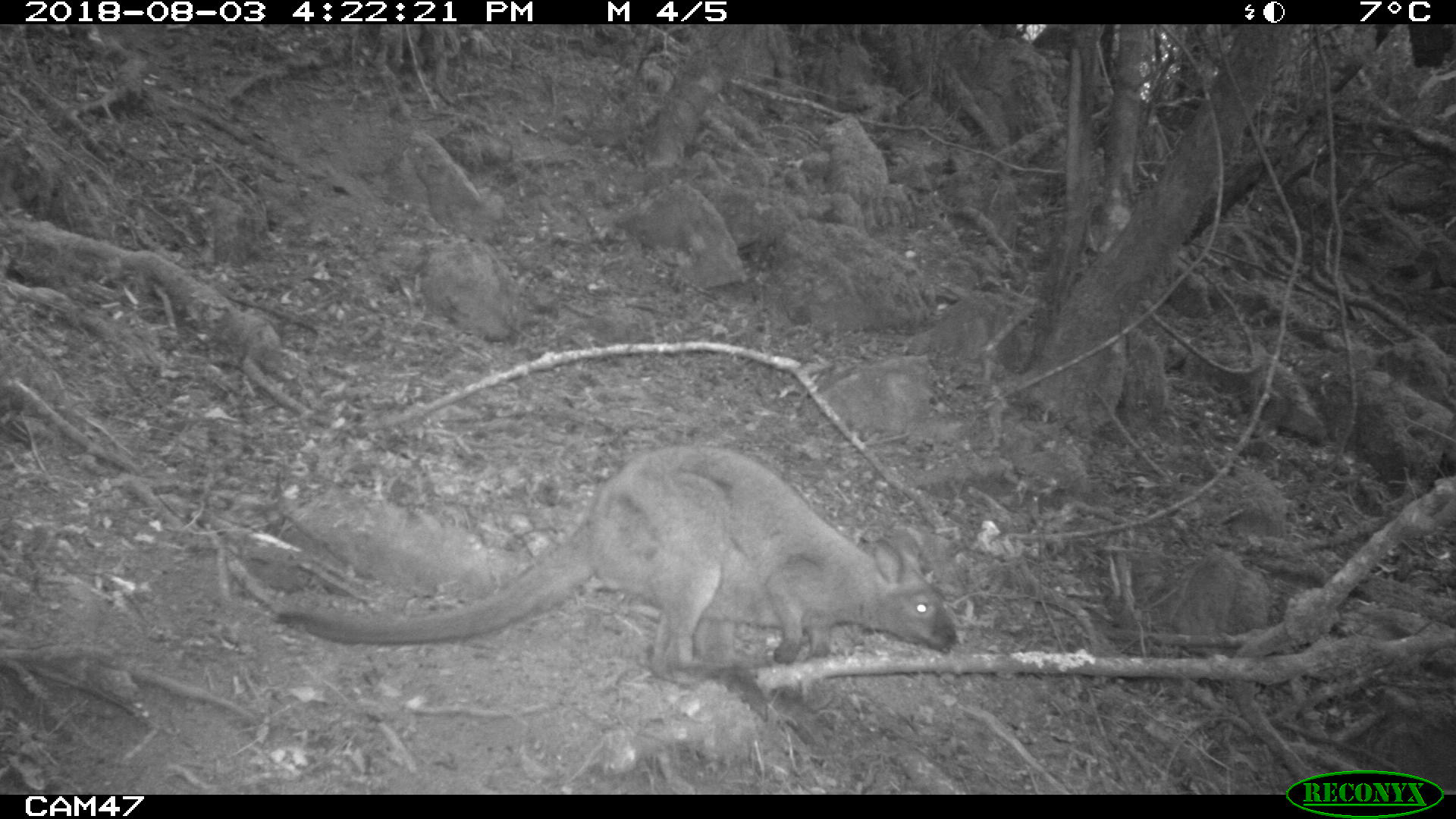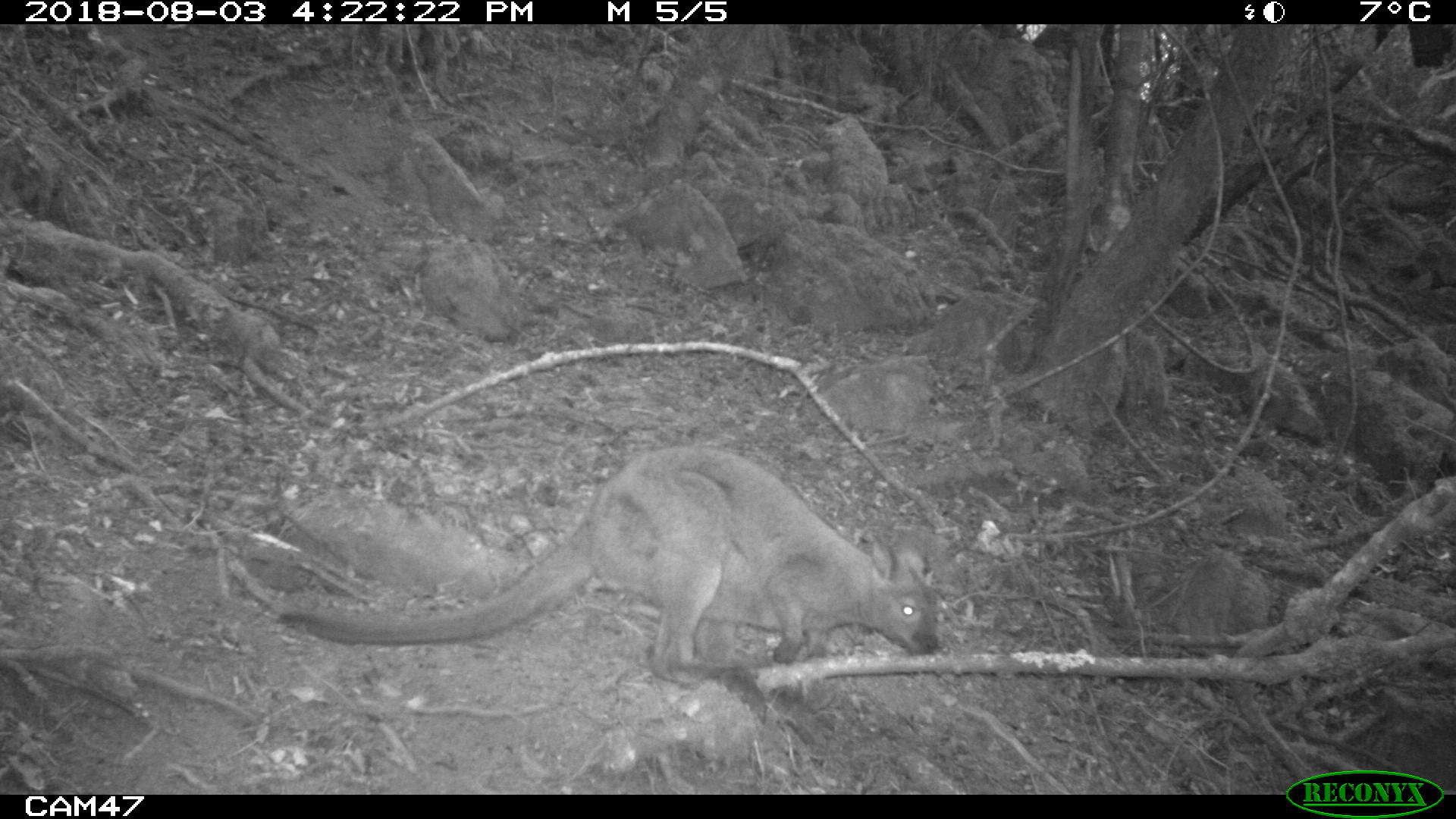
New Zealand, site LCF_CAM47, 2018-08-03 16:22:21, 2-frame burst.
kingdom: Animalia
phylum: Chordata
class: Mammalia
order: Diprotodontia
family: Macropodidae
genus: Notamacropus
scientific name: Notamacropus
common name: wallaby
Wallaby (Notamacropus).